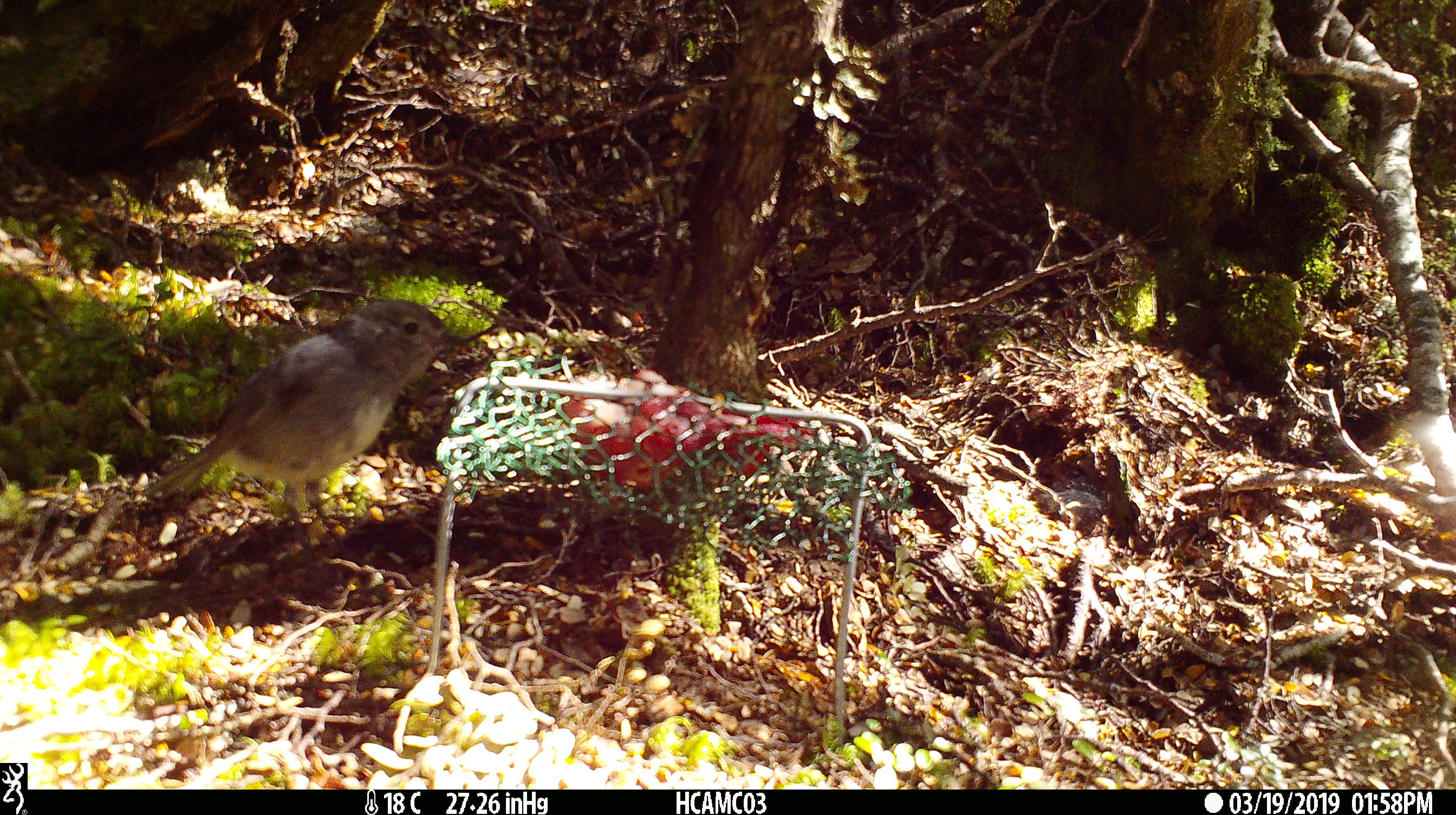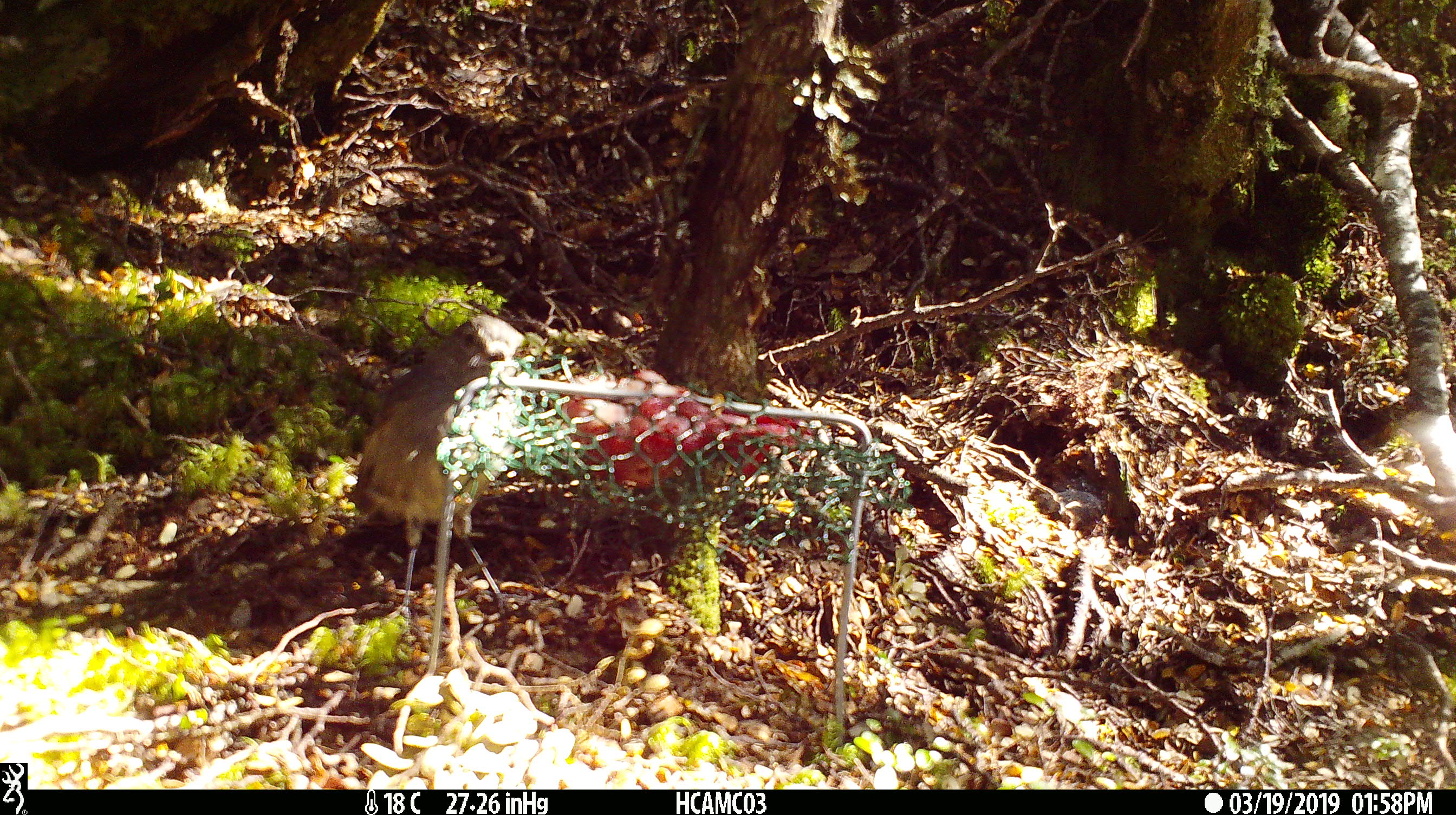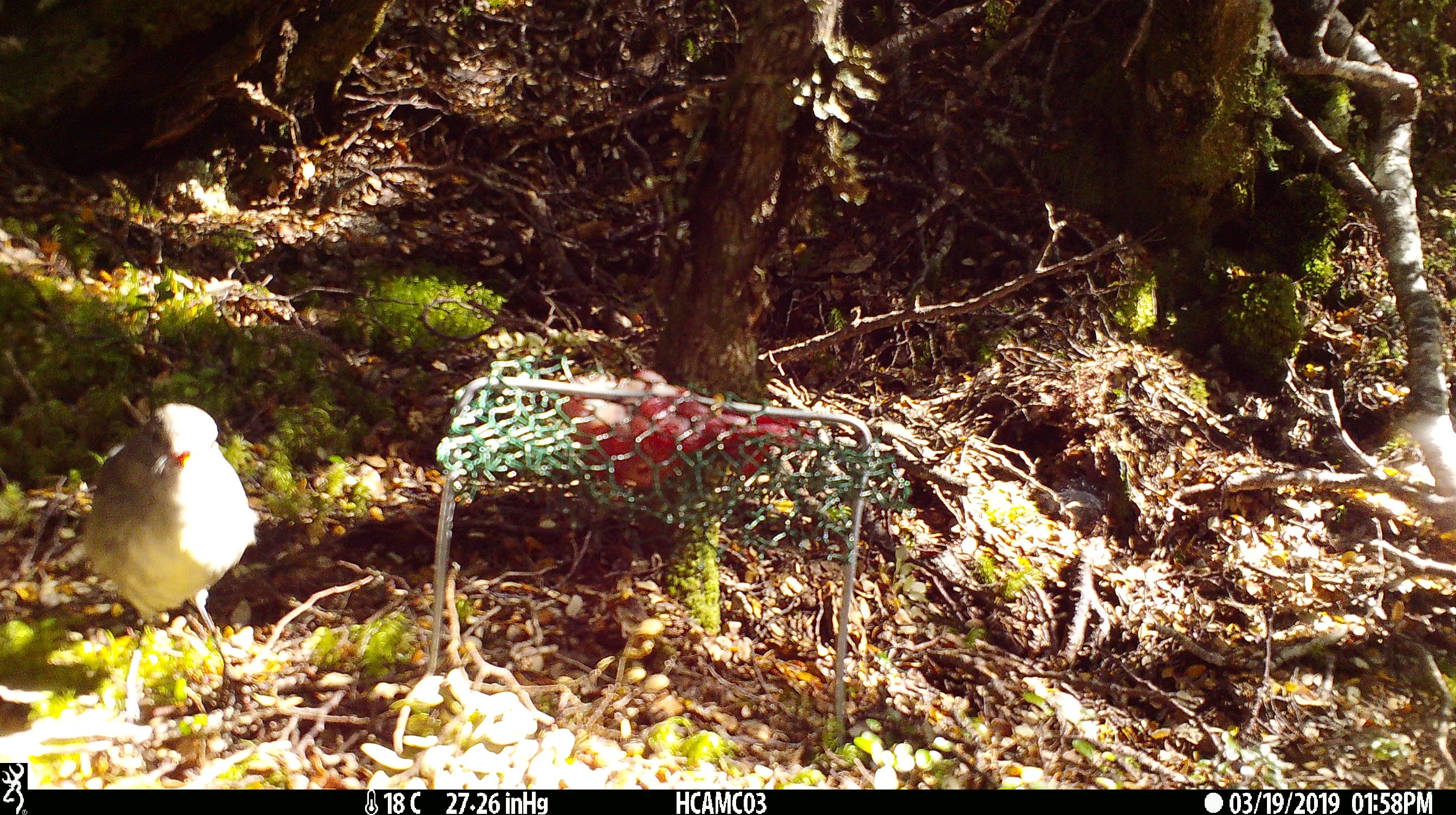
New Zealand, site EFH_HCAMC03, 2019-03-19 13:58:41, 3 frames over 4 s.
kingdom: Animalia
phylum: Chordata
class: Aves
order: Passeriformes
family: Petroicidae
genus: Petroica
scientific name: Petroica australis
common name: new zealand robin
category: robin